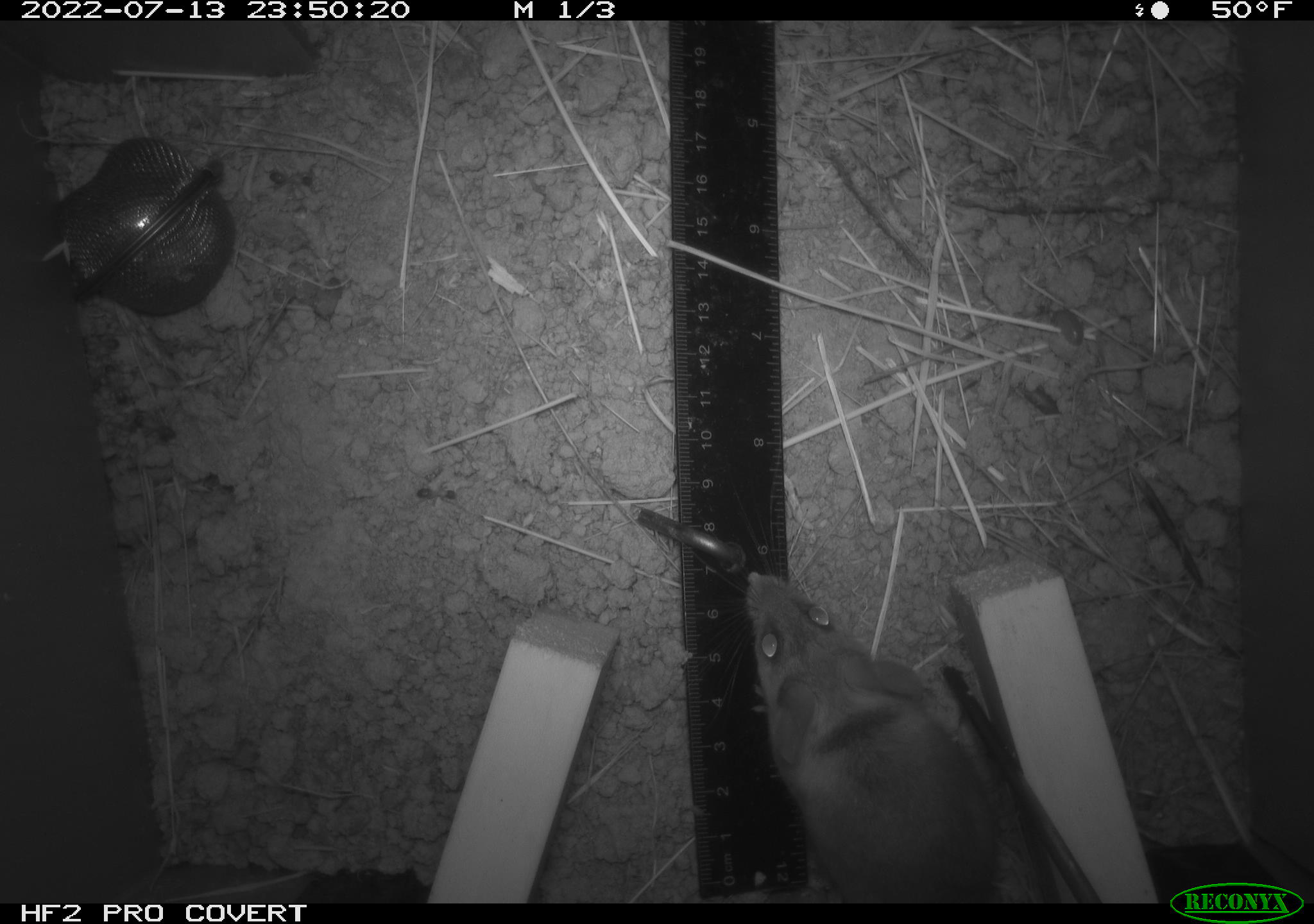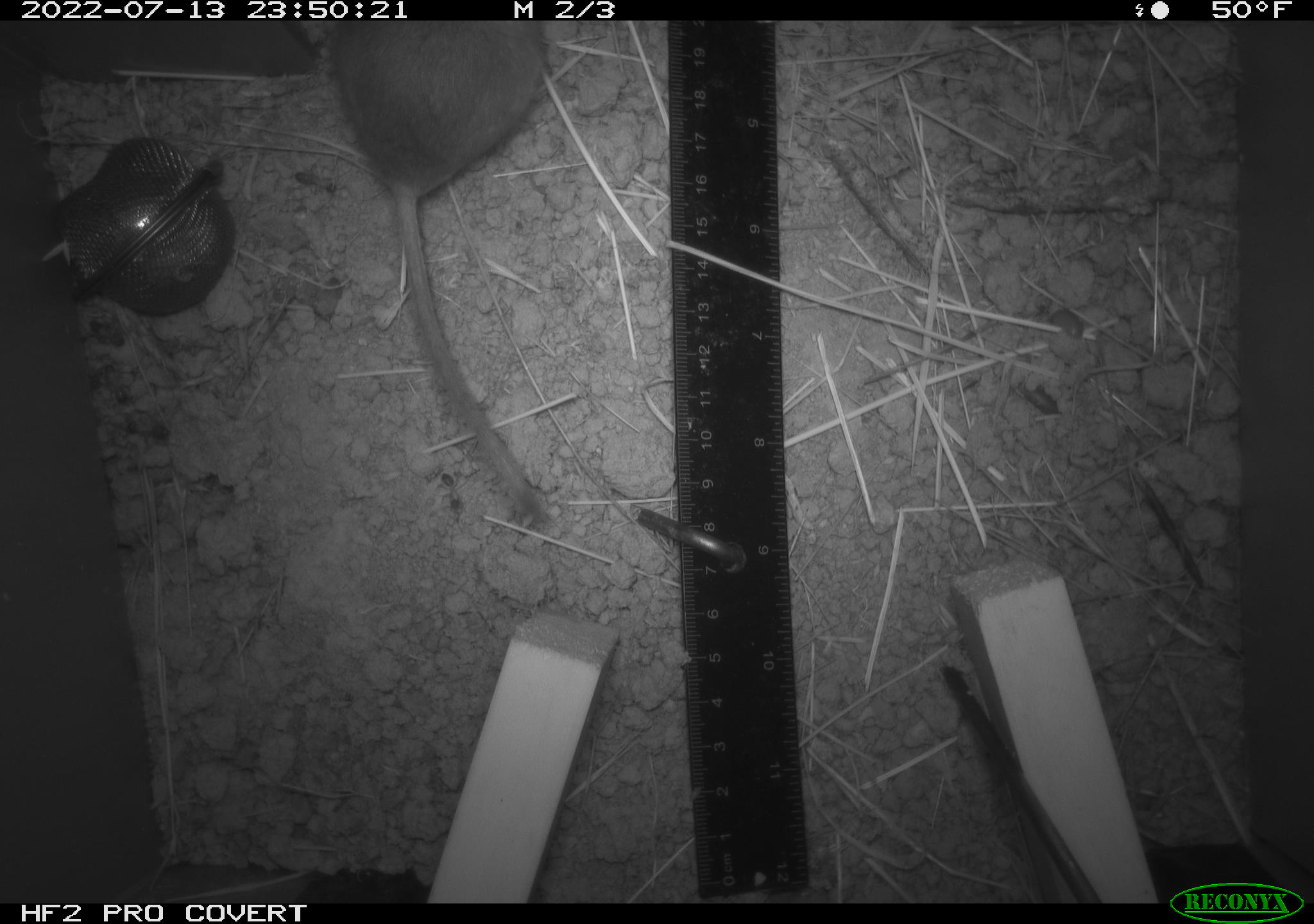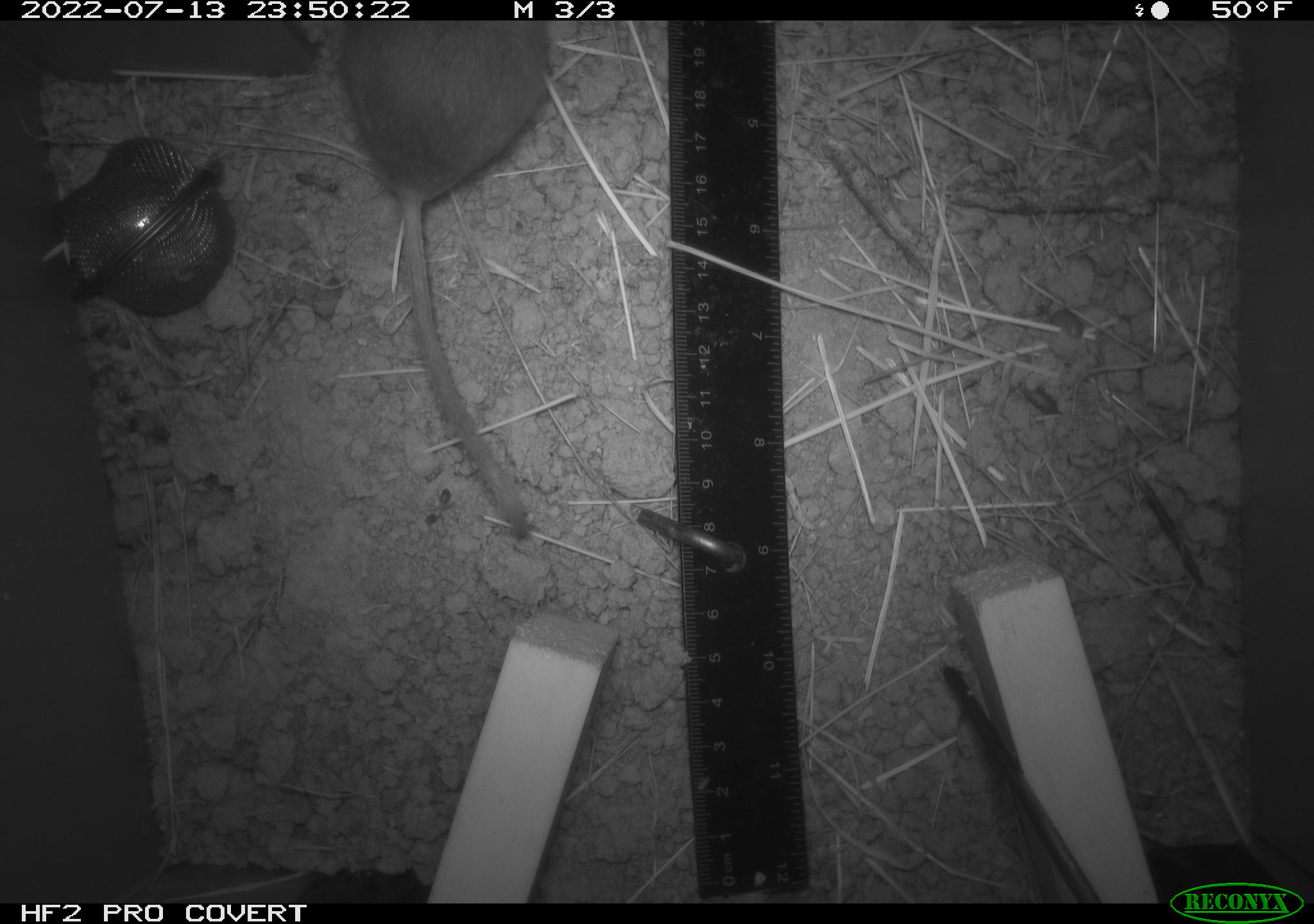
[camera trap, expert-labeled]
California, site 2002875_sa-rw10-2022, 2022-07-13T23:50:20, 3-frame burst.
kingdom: Animalia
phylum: Chordata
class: Mammalia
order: Rodentia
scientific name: Rodentia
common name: mouse species